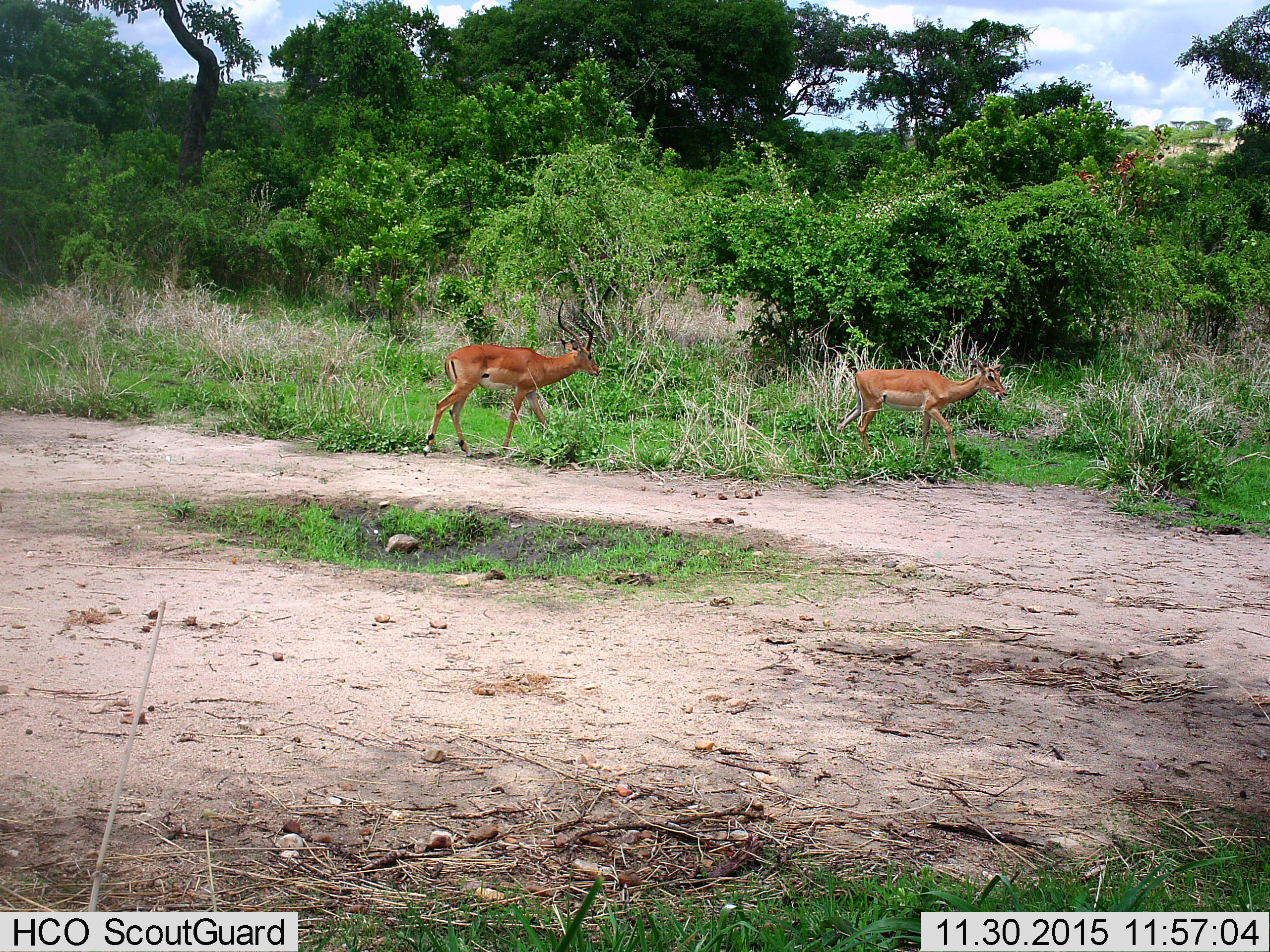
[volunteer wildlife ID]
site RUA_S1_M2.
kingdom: Animalia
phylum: Chordata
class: Mammalia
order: Artiodactyla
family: Bovidae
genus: Aepyceros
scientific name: Aepyceros melampus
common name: impala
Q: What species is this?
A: Impala (Aepyceros melampus).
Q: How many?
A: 2.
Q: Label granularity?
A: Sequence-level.